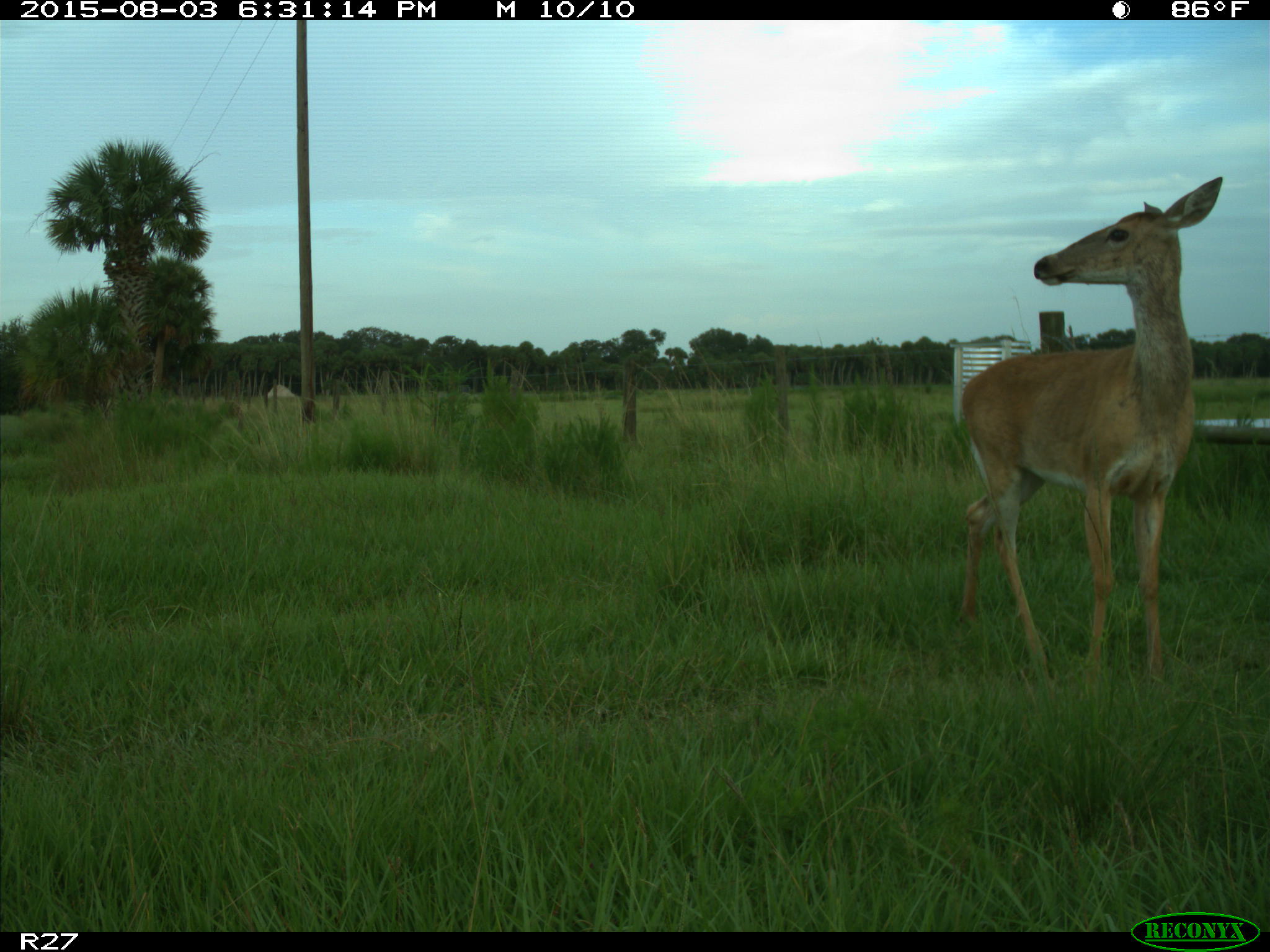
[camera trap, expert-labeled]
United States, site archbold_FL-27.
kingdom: Animalia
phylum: Chordata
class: Mammalia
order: Artiodactyla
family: Cervidae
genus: Odocoileus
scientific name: Odocoileus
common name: deer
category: unidentified deer